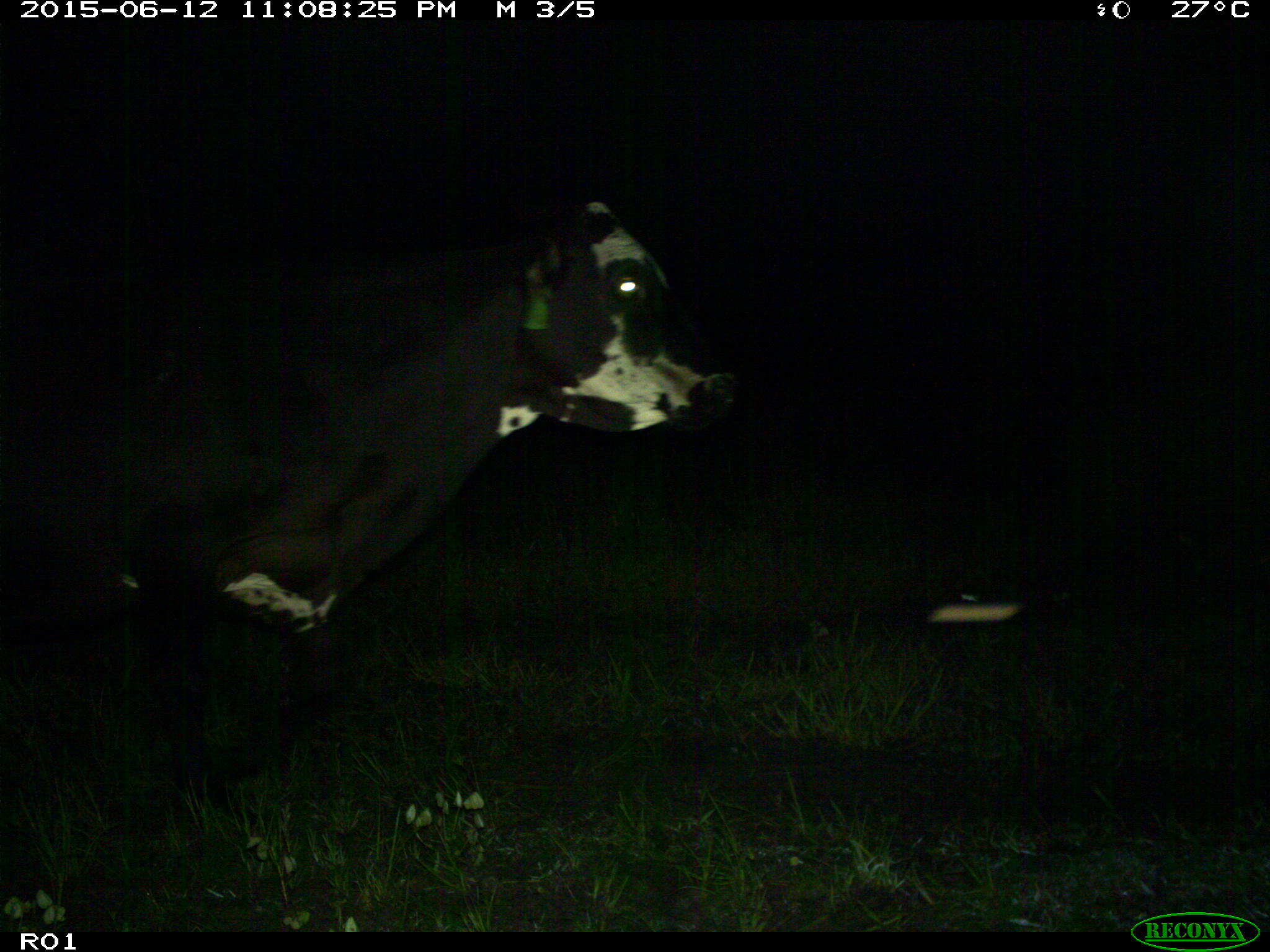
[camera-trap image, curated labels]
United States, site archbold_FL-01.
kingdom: Animalia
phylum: Chordata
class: Mammalia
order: Artiodactyla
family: Bovidae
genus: Bos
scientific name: Bos taurus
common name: domestic cow